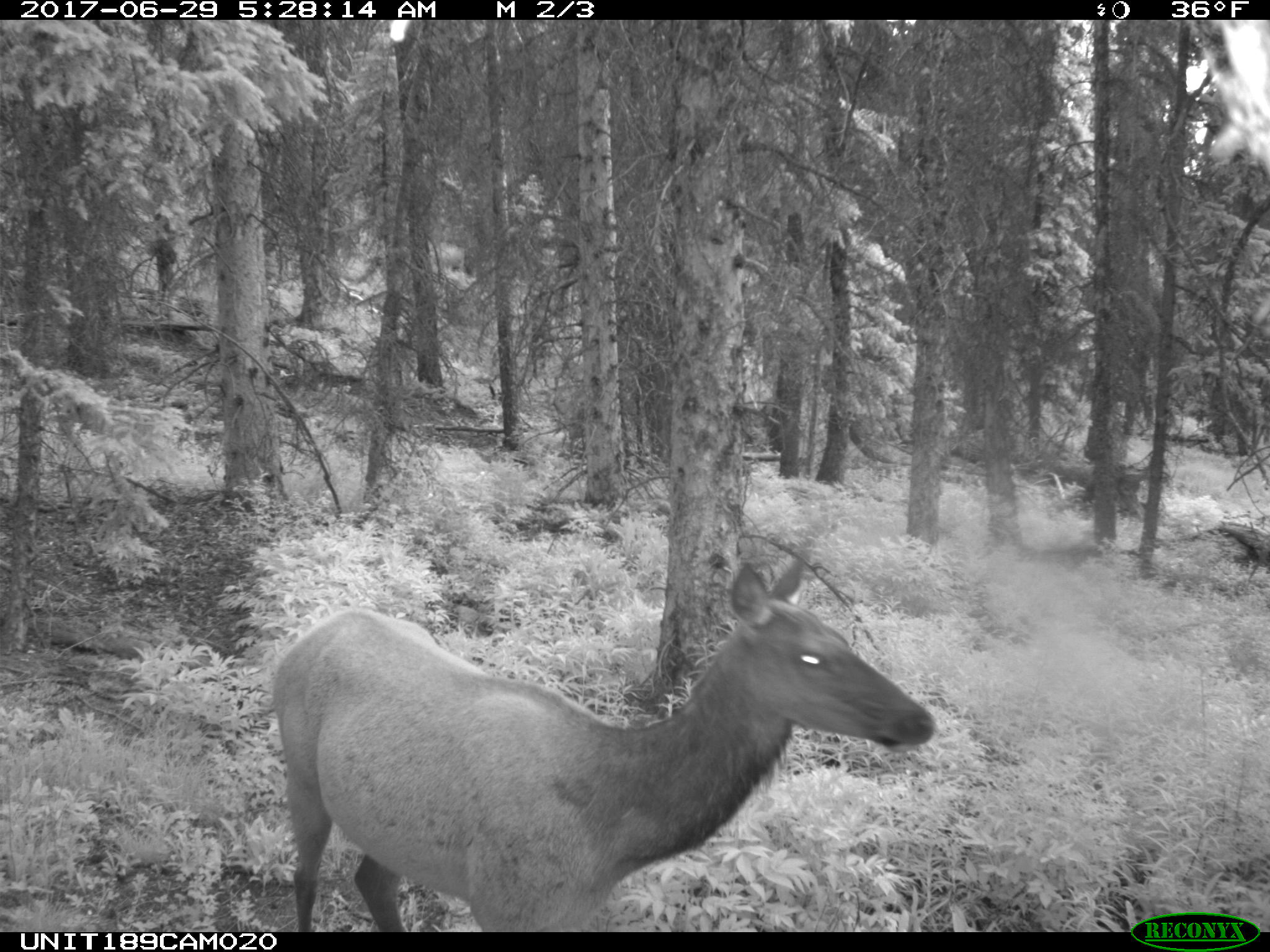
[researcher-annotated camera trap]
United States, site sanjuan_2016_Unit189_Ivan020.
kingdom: Animalia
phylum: Chordata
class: Mammalia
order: Artiodactyla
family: Cervidae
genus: Cervus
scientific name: Cervus elaphus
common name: red deer